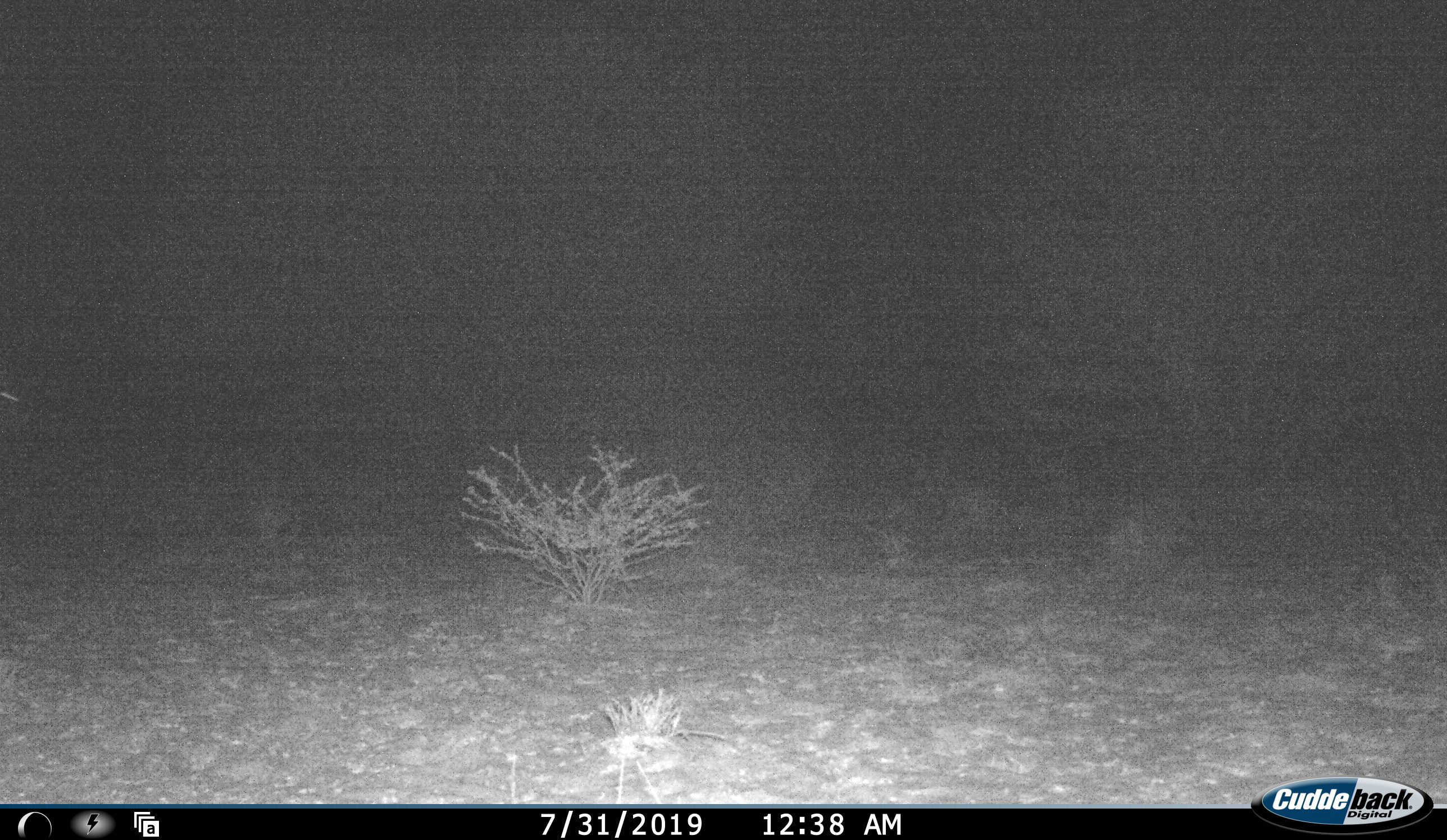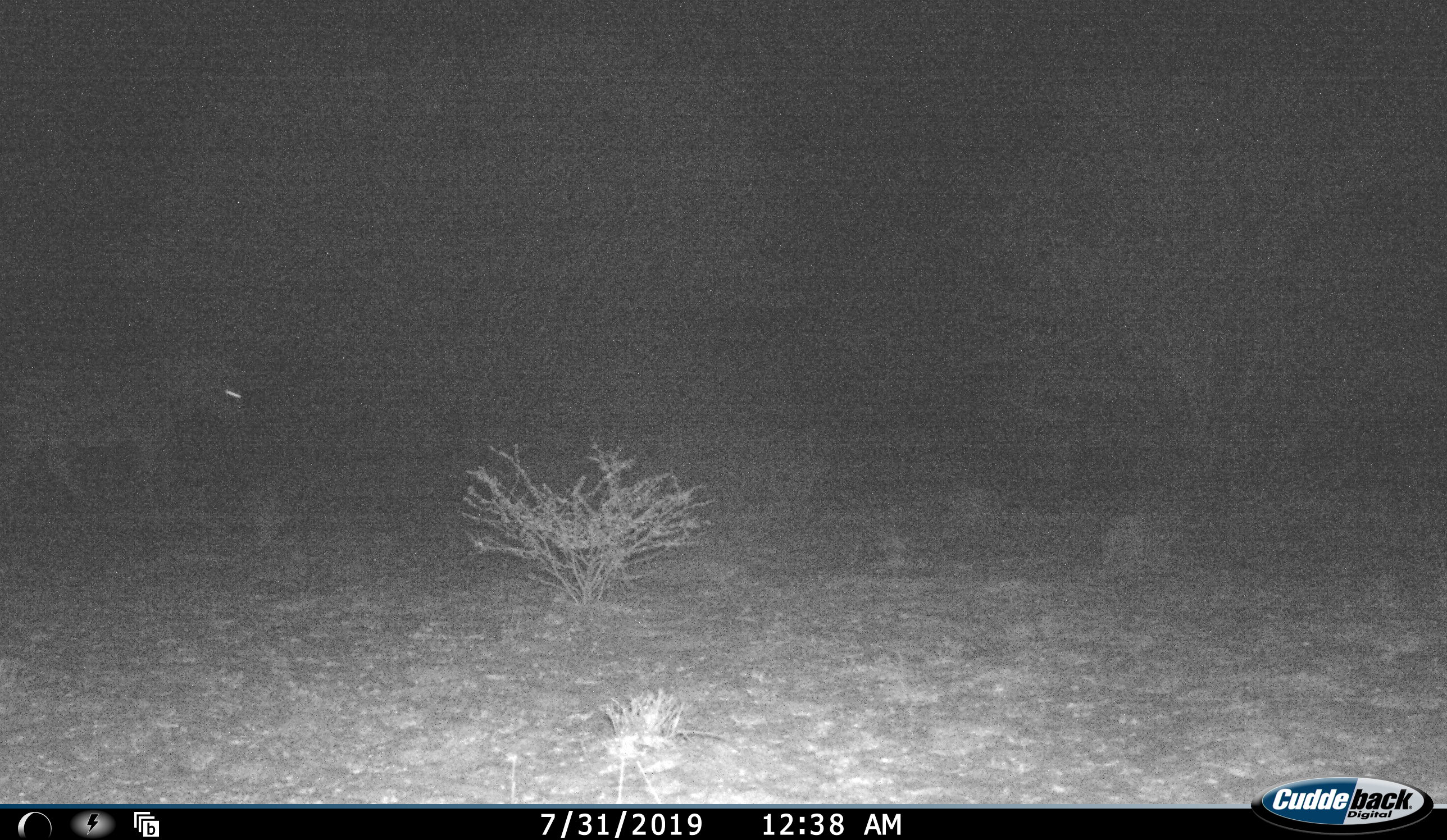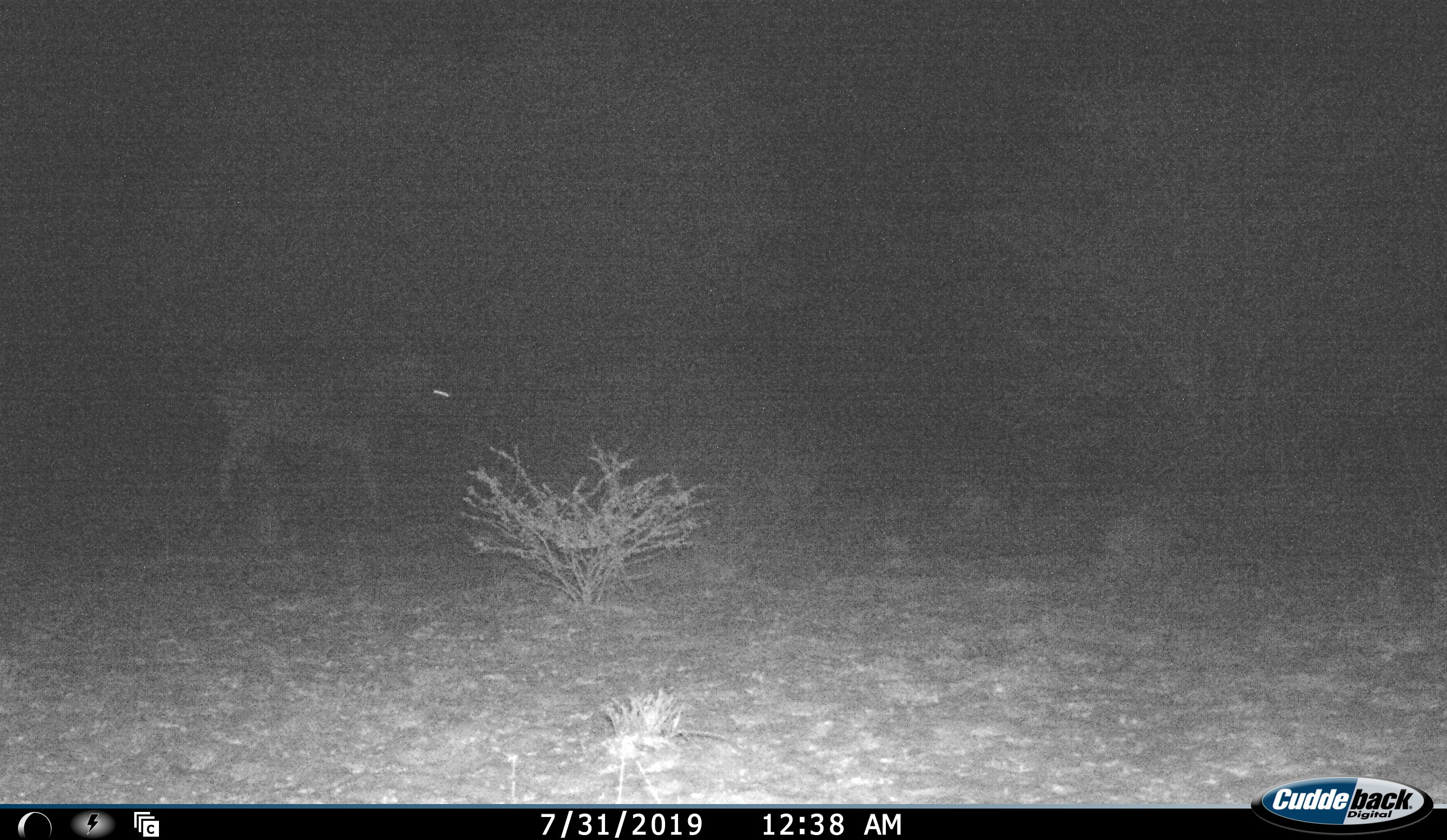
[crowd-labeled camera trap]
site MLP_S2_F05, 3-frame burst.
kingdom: Animalia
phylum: Chordata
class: Mammalia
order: Perissodactyla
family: Equidae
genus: Equus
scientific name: Equus quagga burchellii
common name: burchell's zebra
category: zebraburchells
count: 1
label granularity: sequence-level